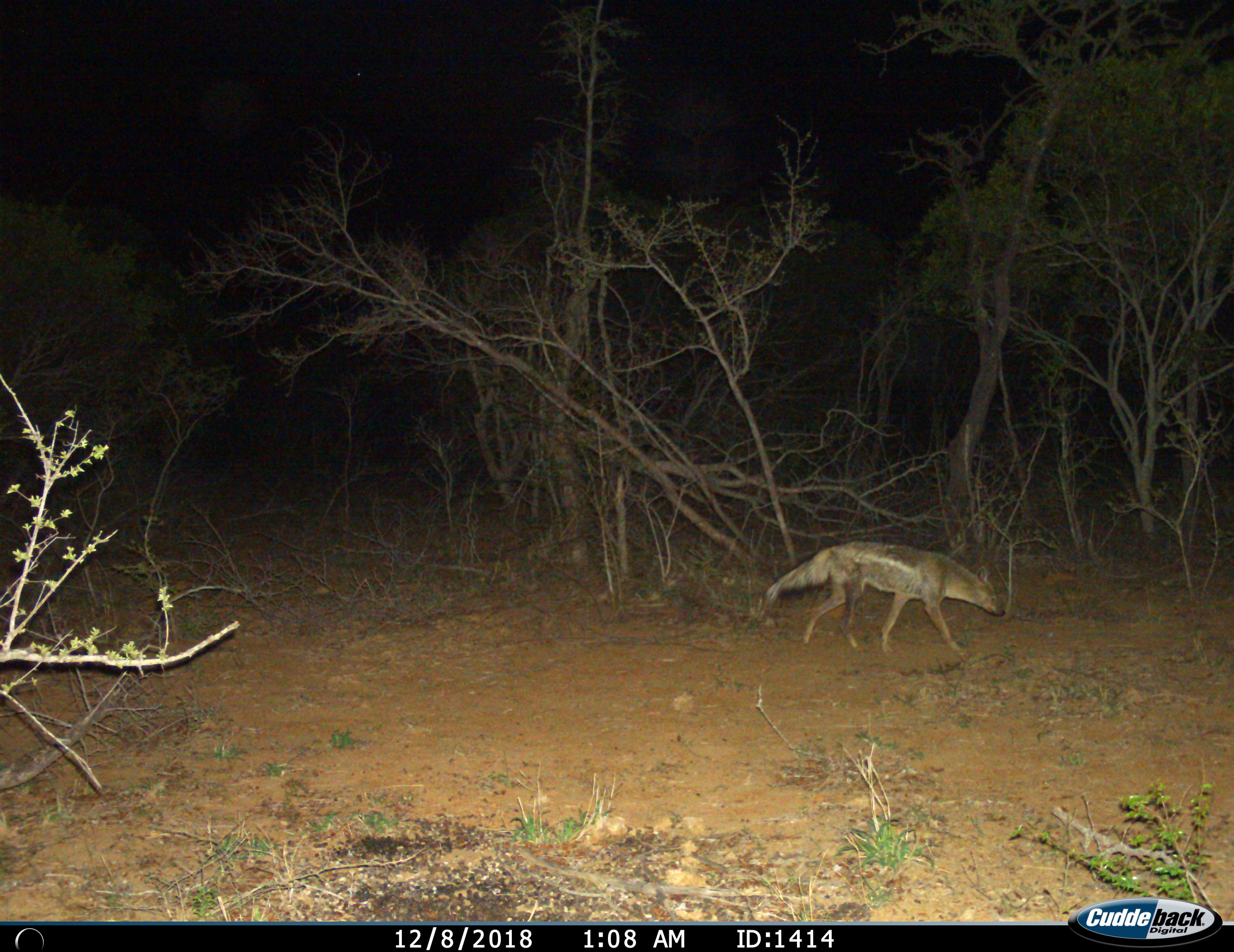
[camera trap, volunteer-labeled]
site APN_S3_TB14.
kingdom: Animalia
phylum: Chordata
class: Mammalia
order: Carnivora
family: Canidae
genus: Lupulella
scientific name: Lupulella adusta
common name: side-striped jackal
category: jackalsidestriped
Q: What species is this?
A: Jackalsidestriped (side-striped jackal) (Lupulella adusta).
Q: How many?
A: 1.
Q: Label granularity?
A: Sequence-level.